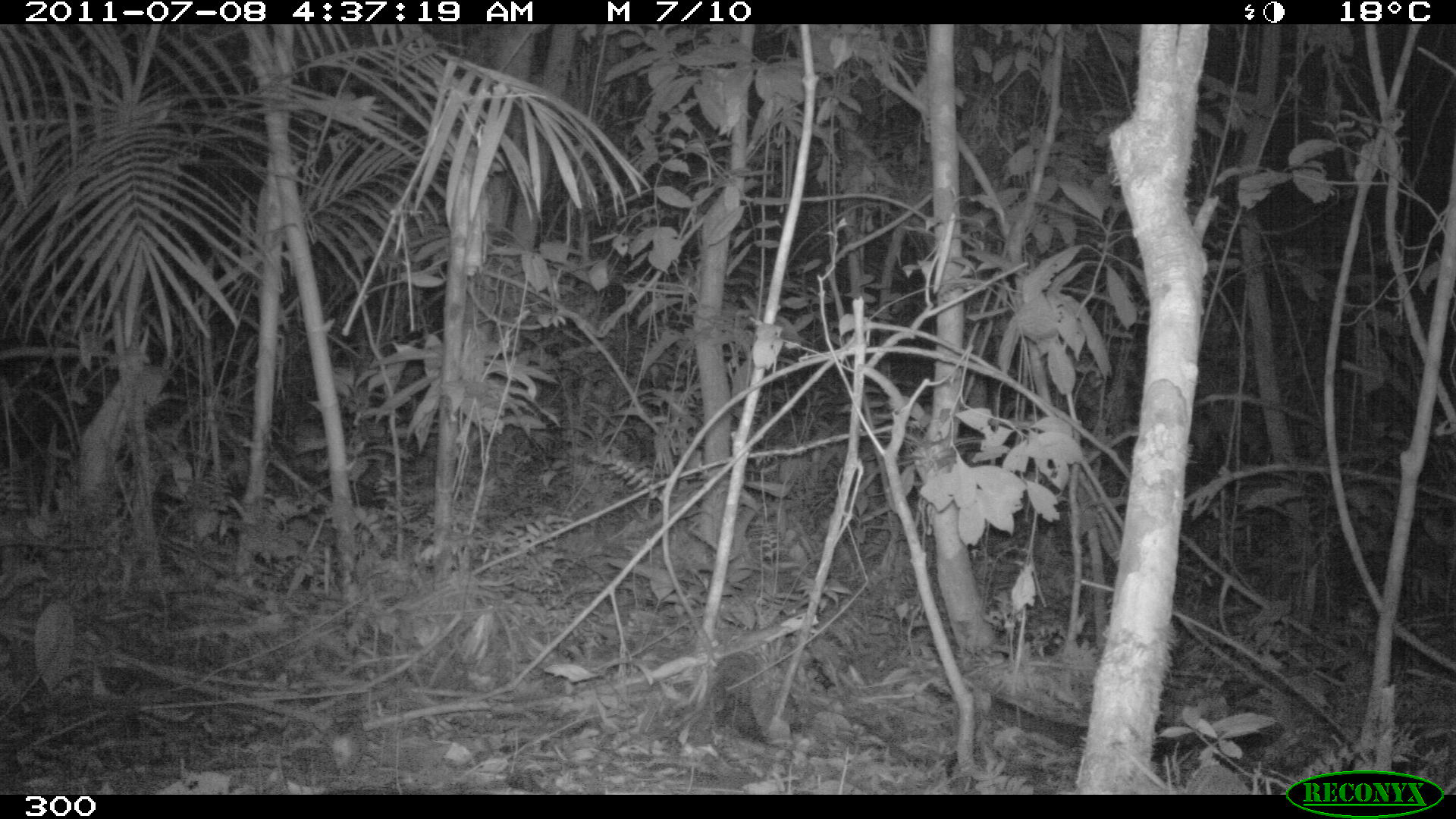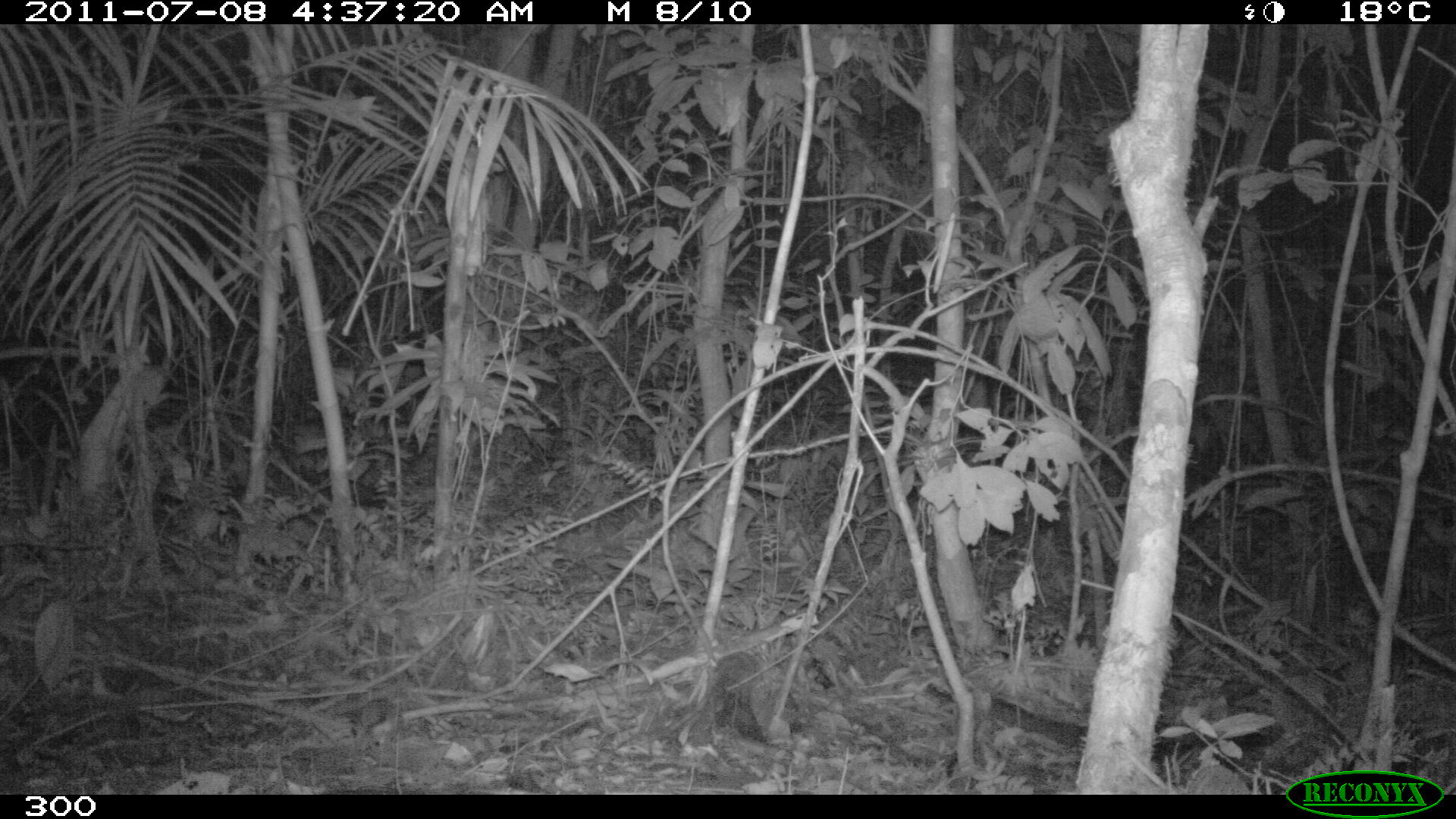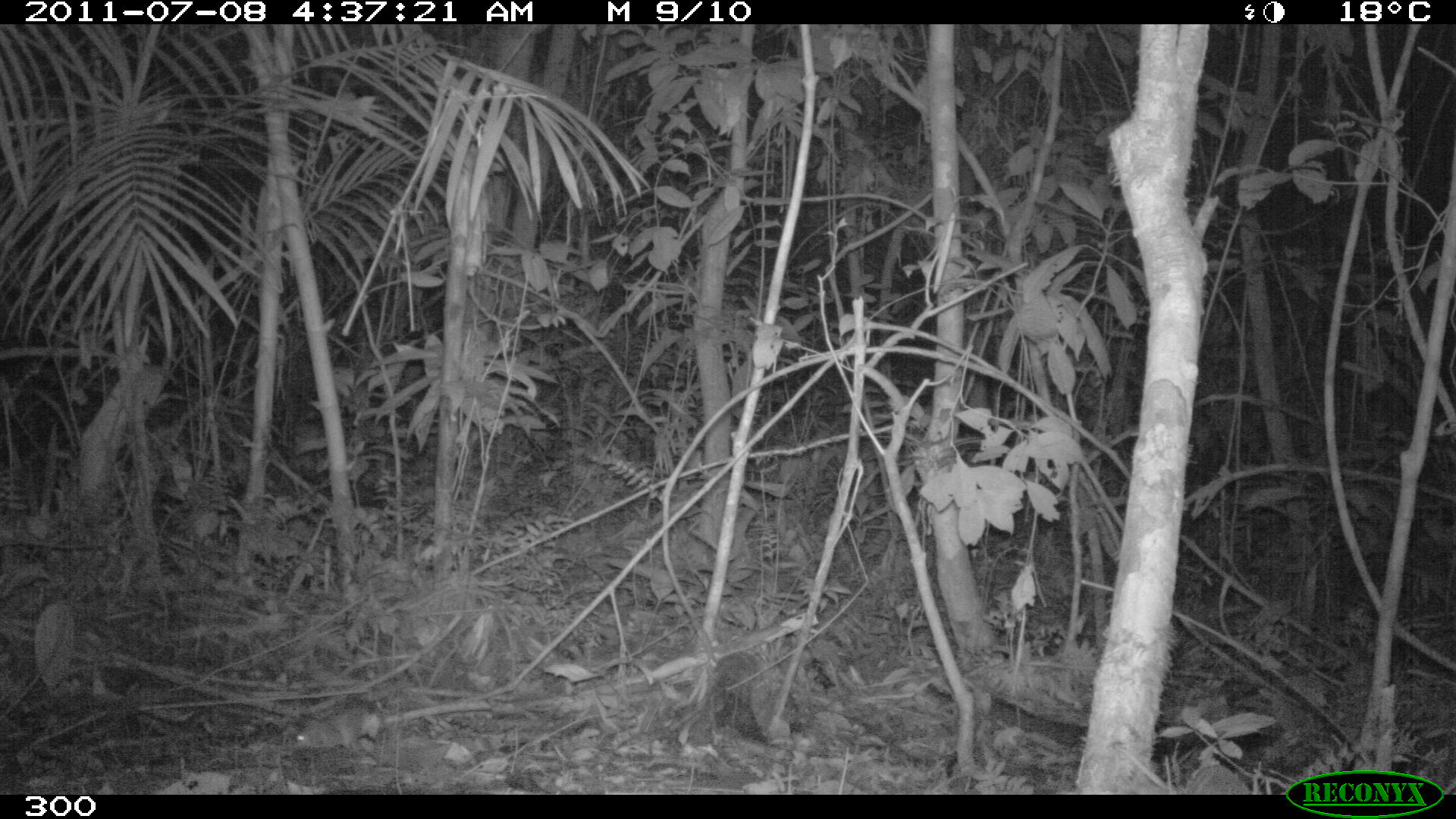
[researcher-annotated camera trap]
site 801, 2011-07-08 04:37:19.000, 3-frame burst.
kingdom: Animalia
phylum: Chordata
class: Mammalia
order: Rodentia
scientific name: Rodentia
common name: rodents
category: unknown rodent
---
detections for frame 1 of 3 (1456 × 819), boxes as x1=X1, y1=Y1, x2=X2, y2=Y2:
unknown rodent: x1=320, y1=709, x2=370, y2=775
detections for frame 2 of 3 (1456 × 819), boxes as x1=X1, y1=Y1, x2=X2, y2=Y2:
unknown rodent: x1=356, y1=694, x2=405, y2=743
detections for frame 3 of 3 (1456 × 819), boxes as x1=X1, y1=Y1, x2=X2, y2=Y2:
unknown rodent: x1=291, y1=689, x2=385, y2=750